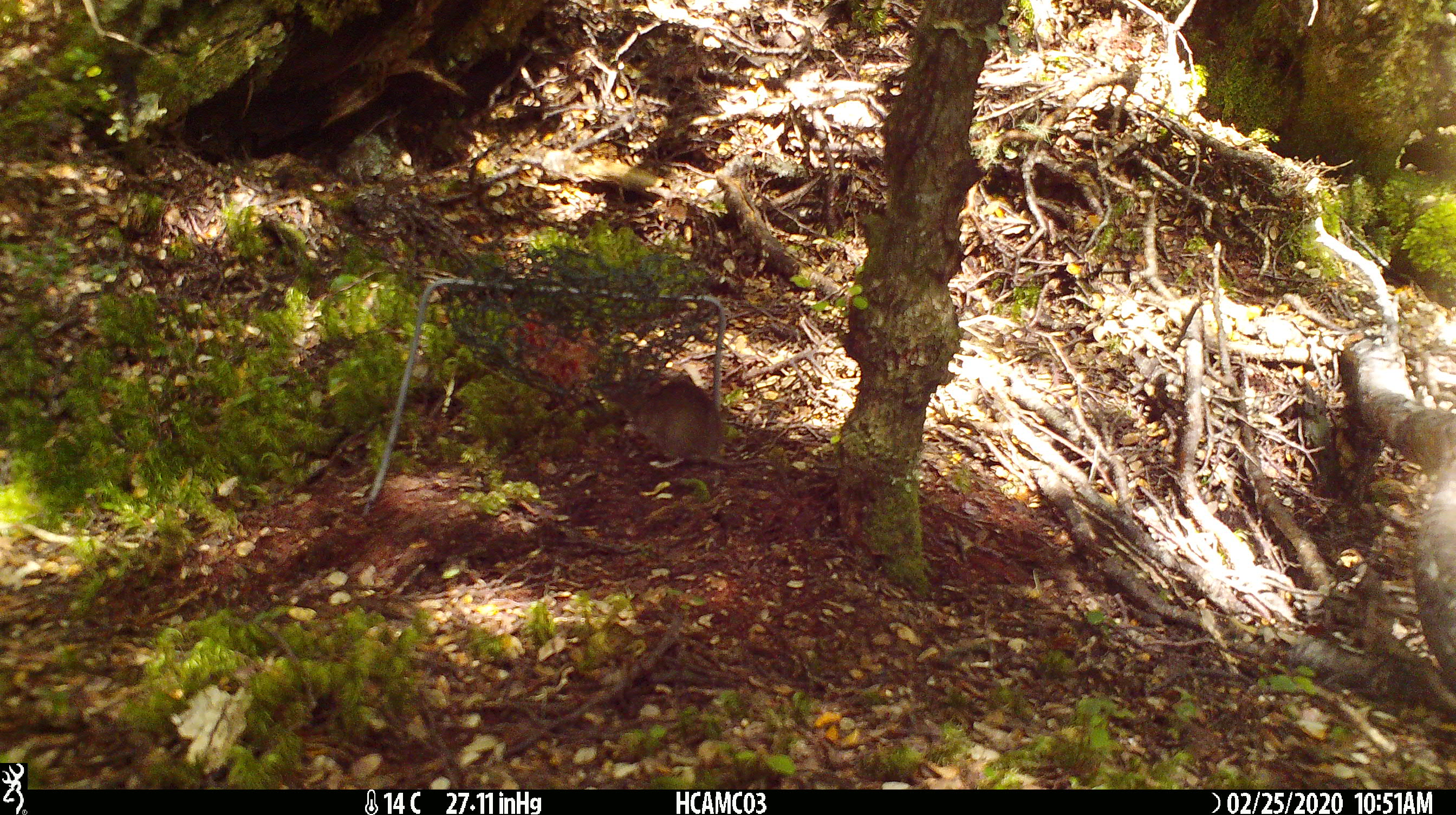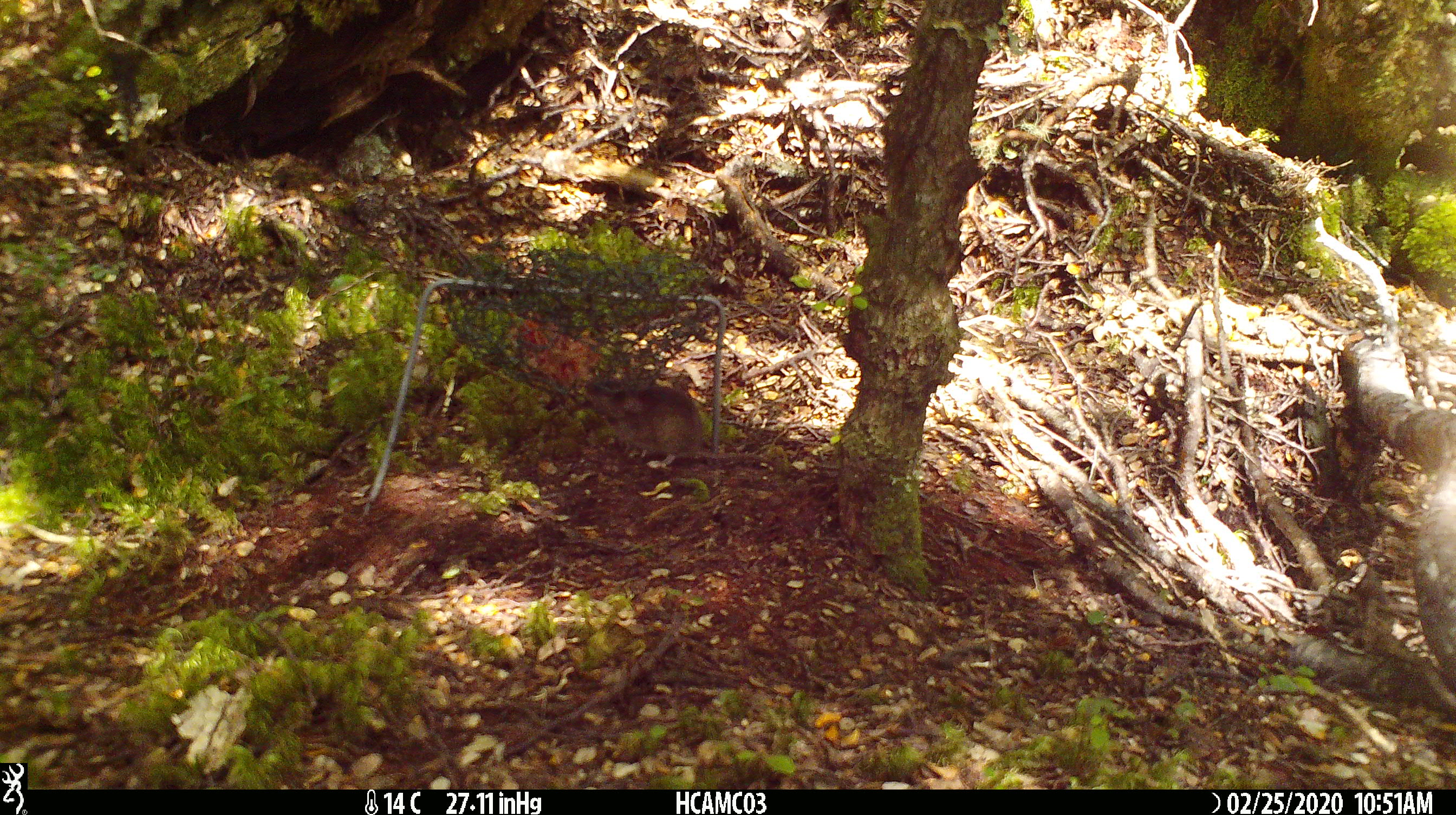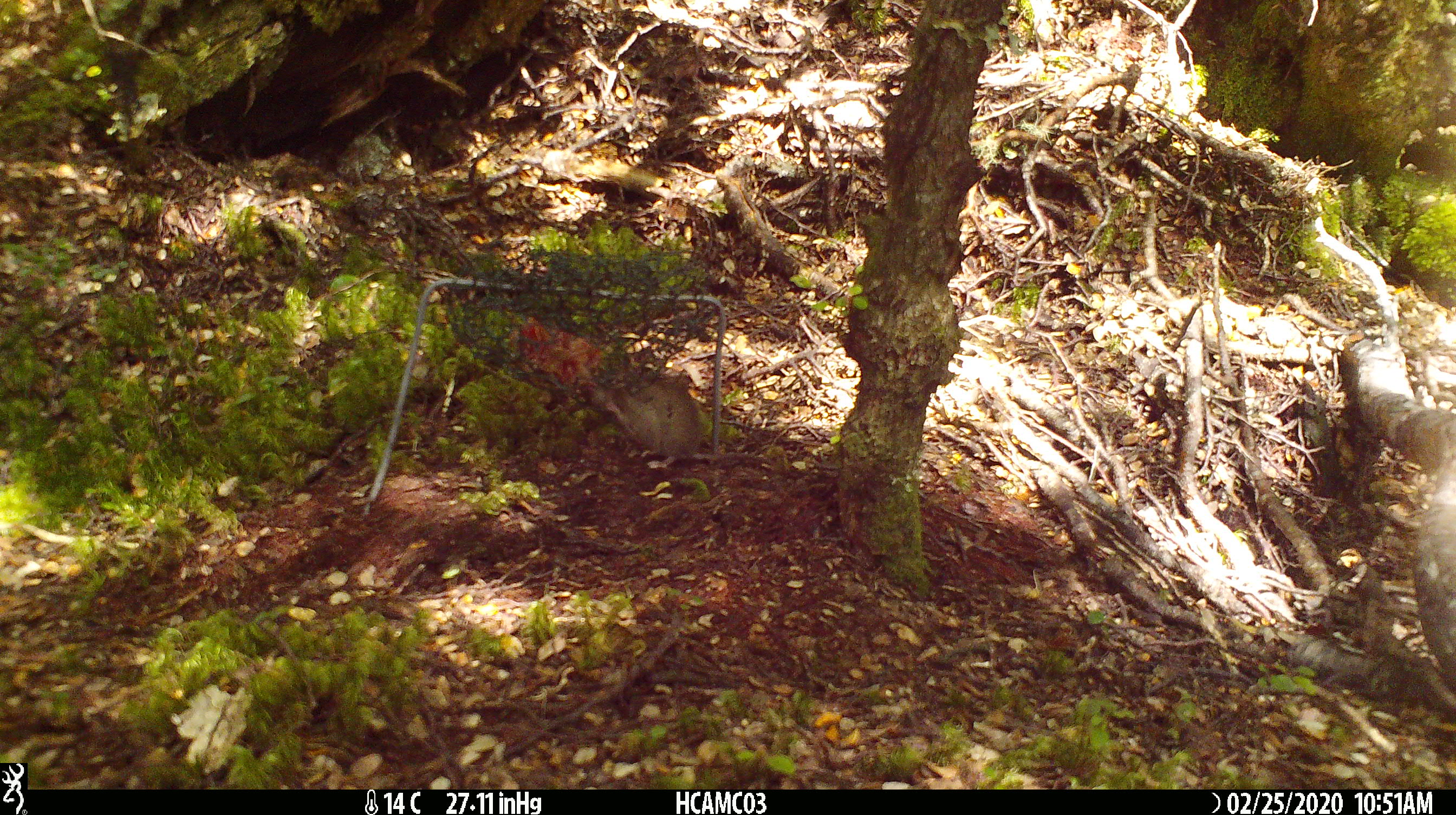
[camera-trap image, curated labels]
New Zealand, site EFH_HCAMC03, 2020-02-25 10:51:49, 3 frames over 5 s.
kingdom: Animalia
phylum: Chordata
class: Mammalia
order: Rodentia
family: Muridae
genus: Mus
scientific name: Mus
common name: mouse